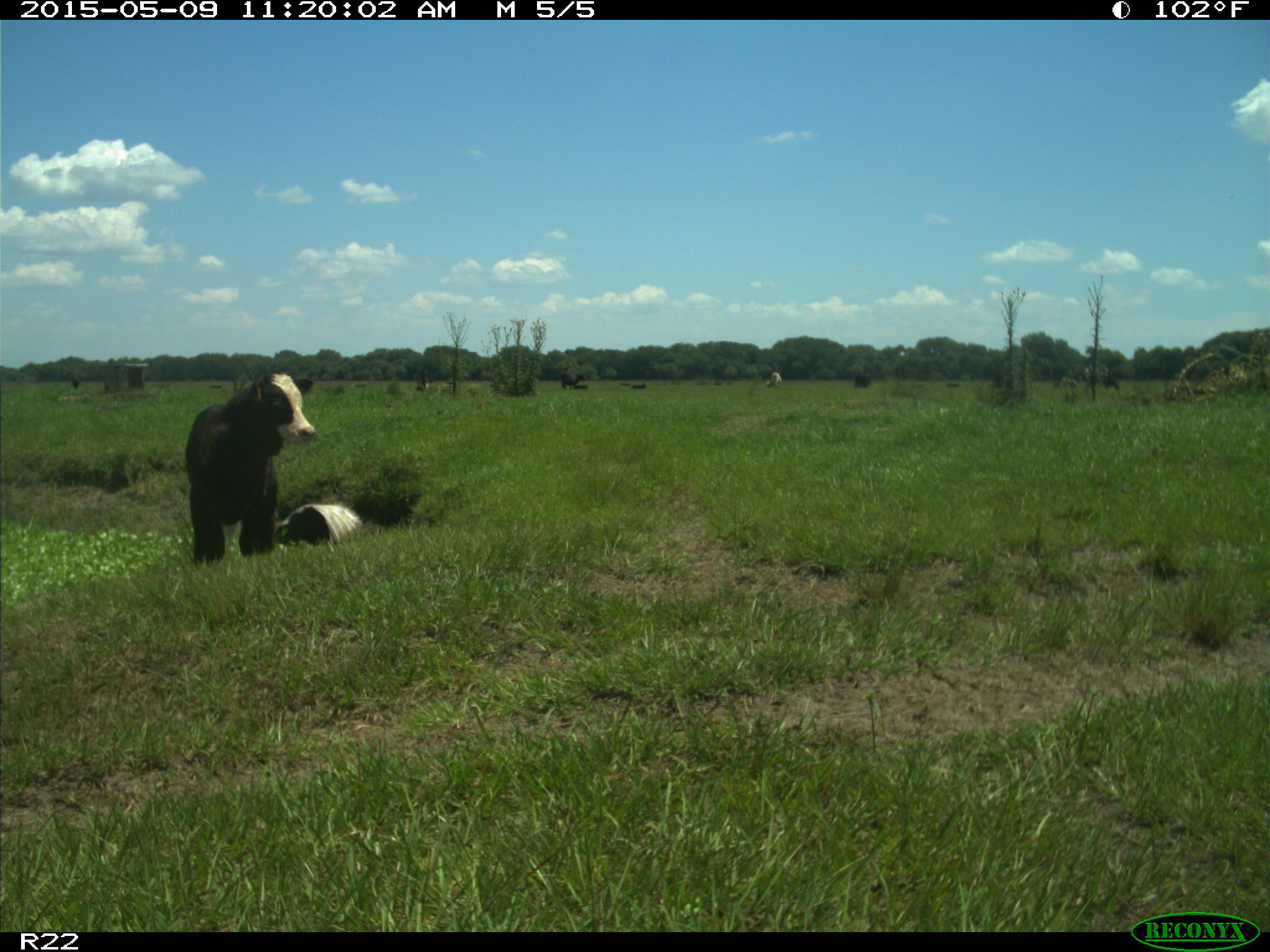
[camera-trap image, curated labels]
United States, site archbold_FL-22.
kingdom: Animalia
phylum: Chordata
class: Mammalia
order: Artiodactyla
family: Bovidae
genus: Bos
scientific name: Bos taurus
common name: domestic cow